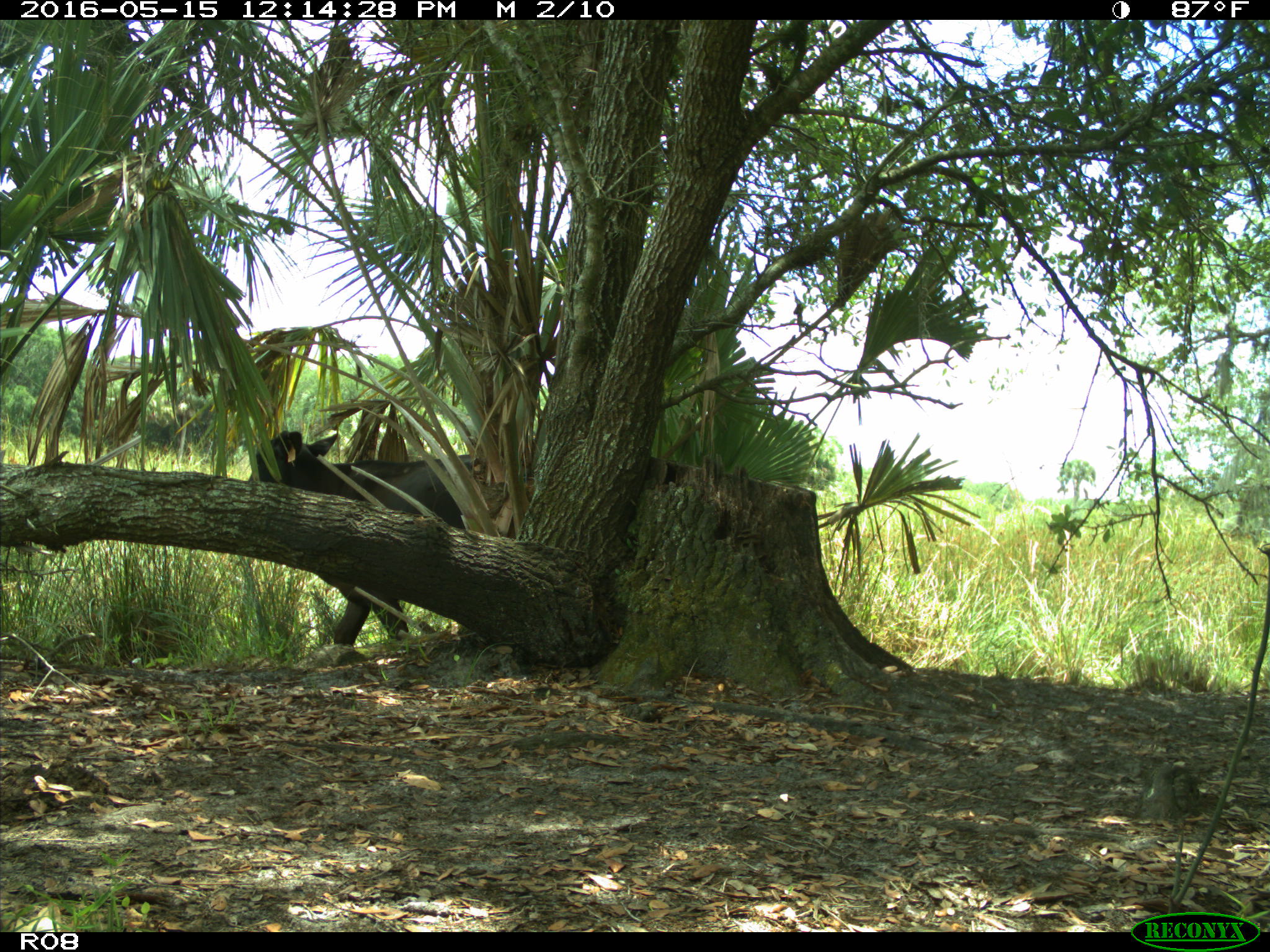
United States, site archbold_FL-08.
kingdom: Animalia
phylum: Chordata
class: Mammalia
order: Artiodactyla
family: Bovidae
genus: Bos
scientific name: Bos taurus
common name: domestic cow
Bos taurus (domestic cow).